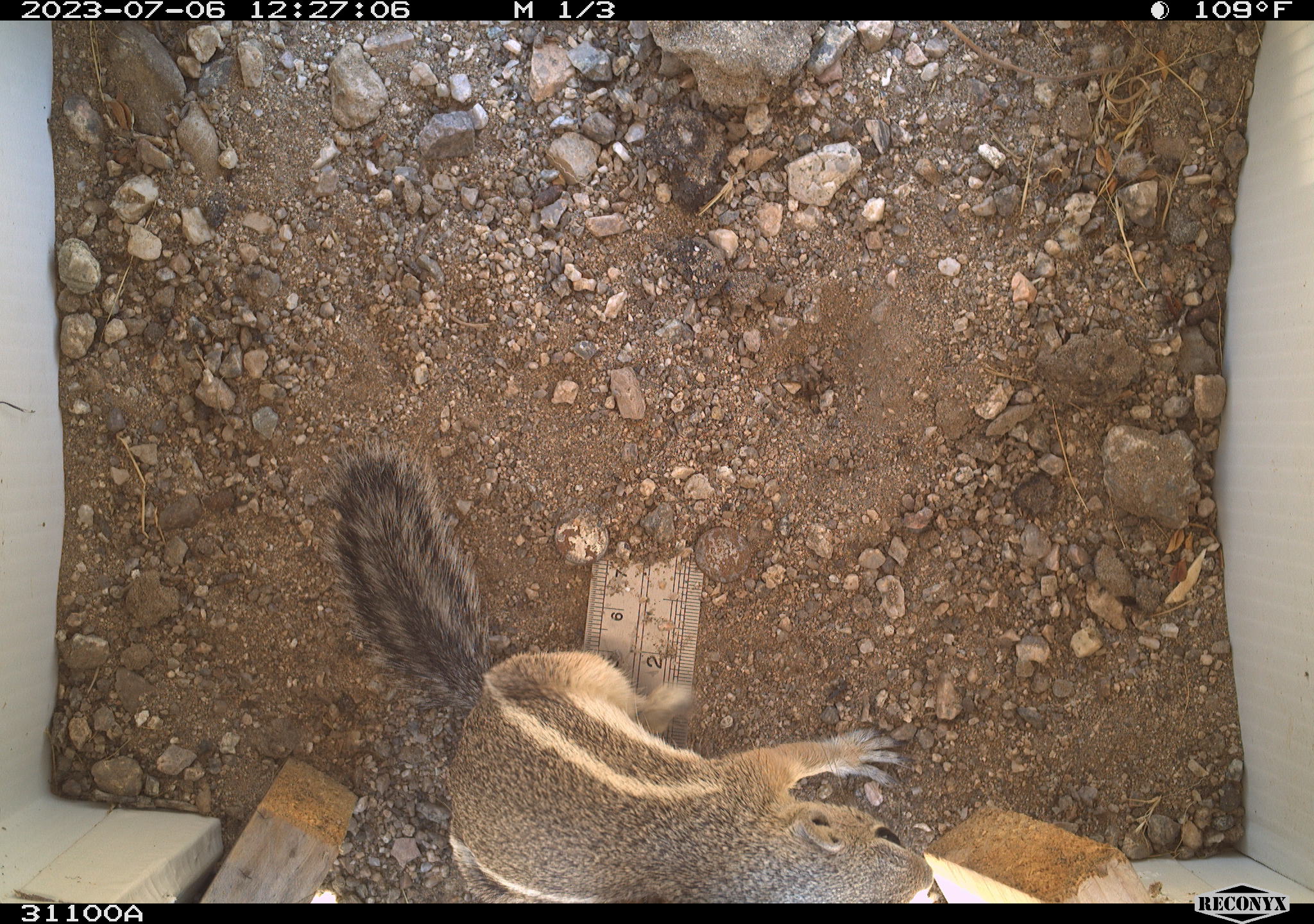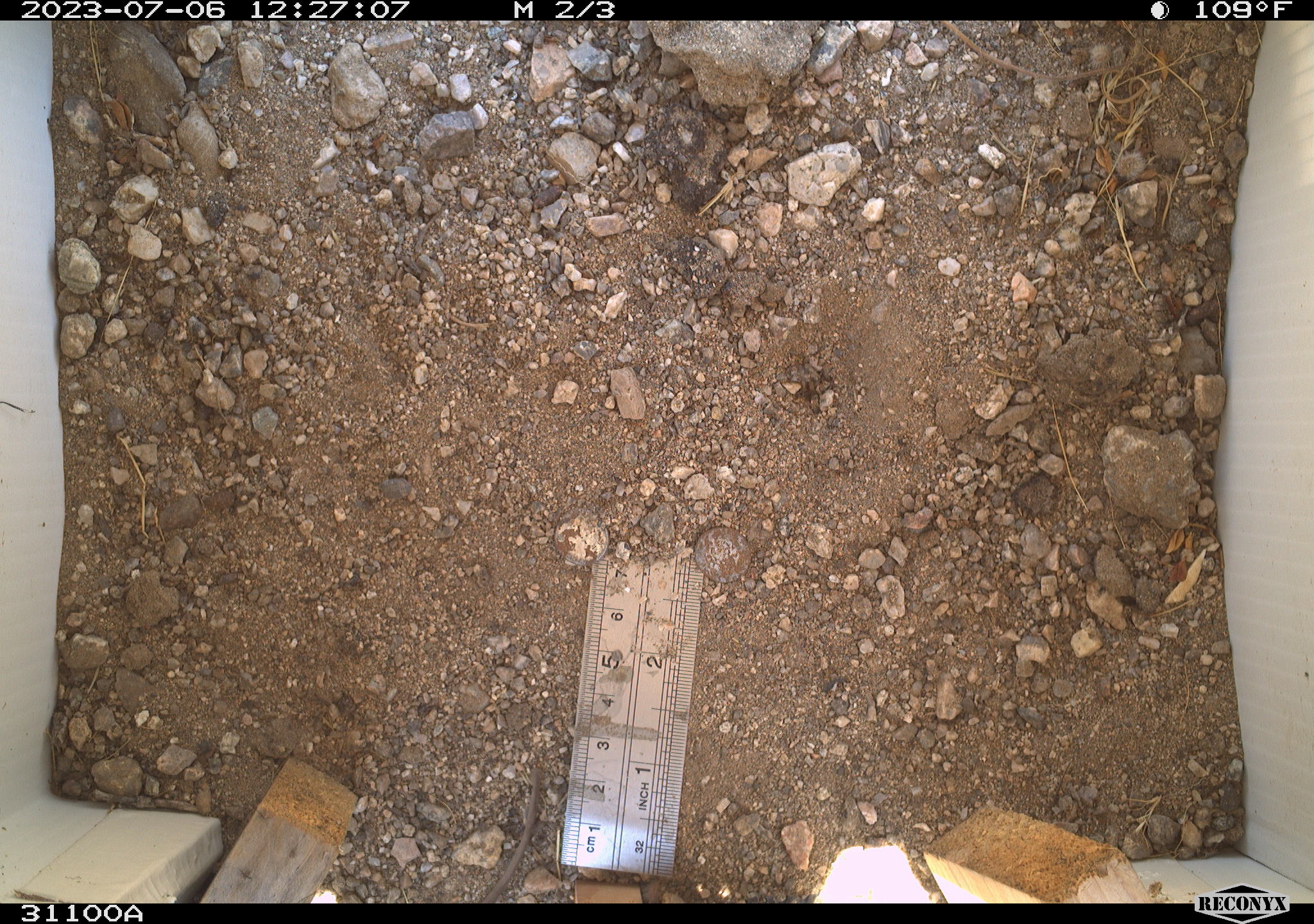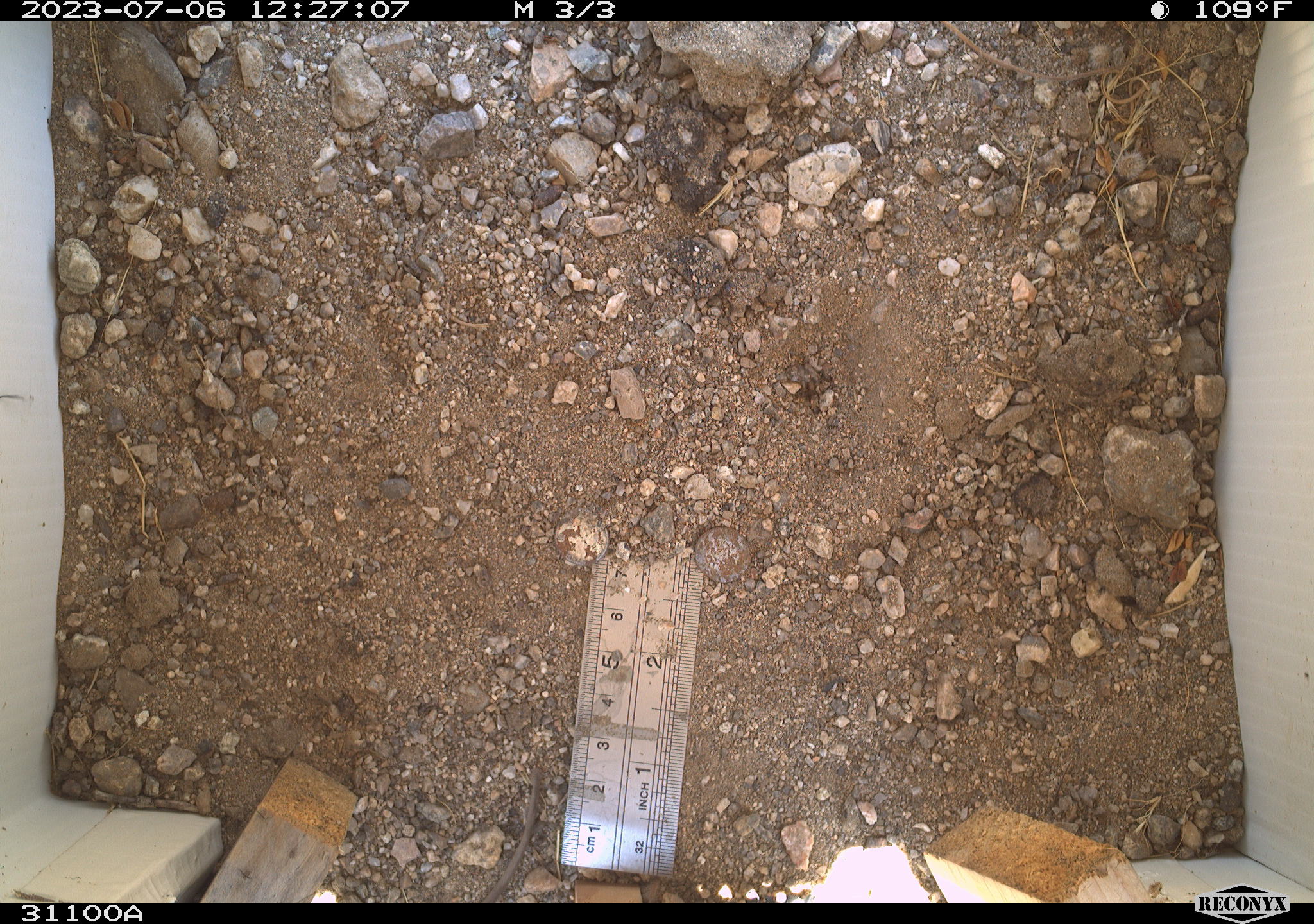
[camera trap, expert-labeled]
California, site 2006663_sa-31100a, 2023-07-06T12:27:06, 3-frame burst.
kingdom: Animalia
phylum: Chordata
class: Mammalia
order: Rodentia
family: Sciuridae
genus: Ammospermophilus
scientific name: Ammospermophilus leucurus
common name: white-tailed antelope squirrel